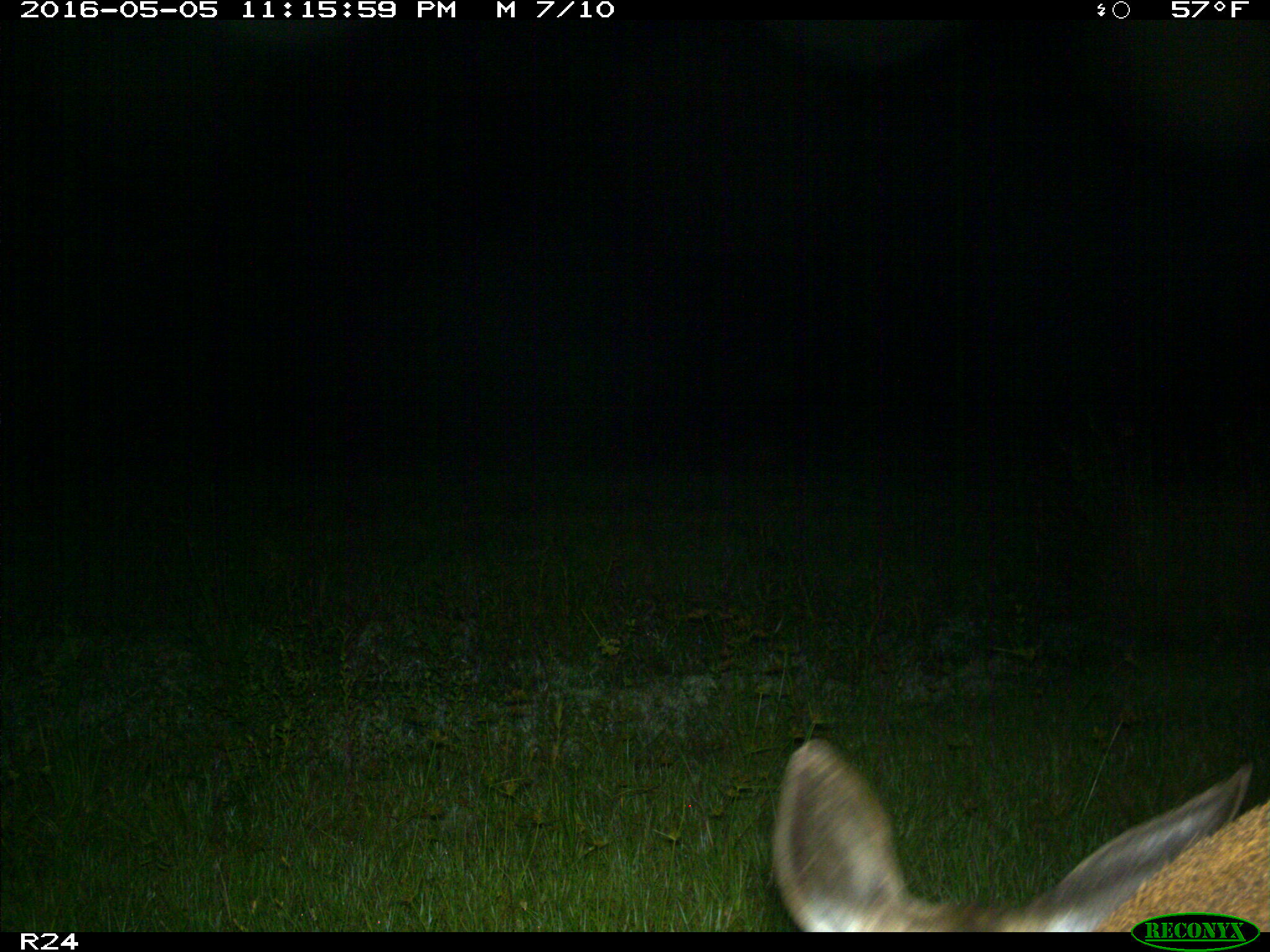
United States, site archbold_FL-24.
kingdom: Animalia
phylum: Chordata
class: Mammalia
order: Carnivora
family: Canidae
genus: Canis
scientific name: Canis latrans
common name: coyote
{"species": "Canis latrans (coyote)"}